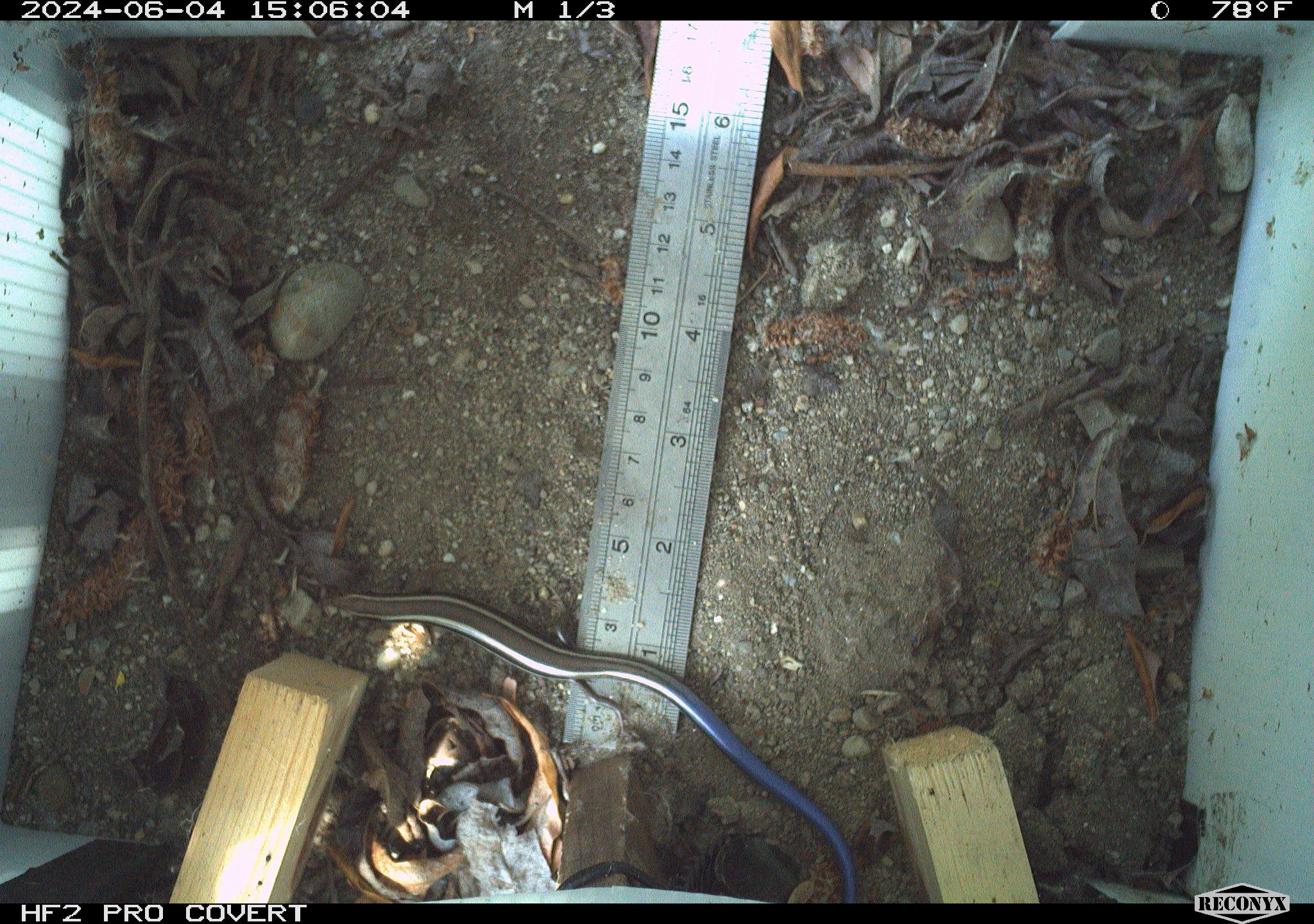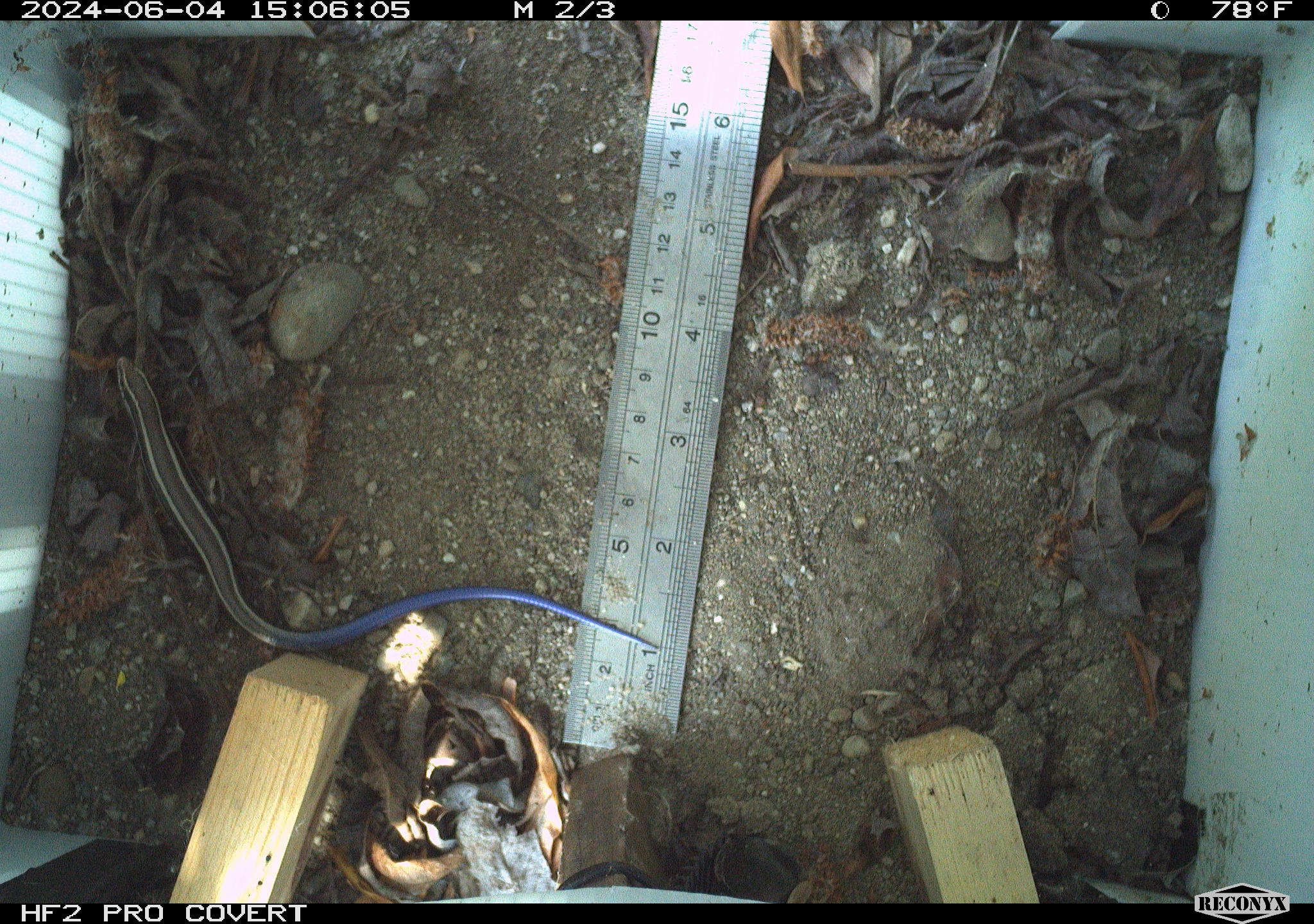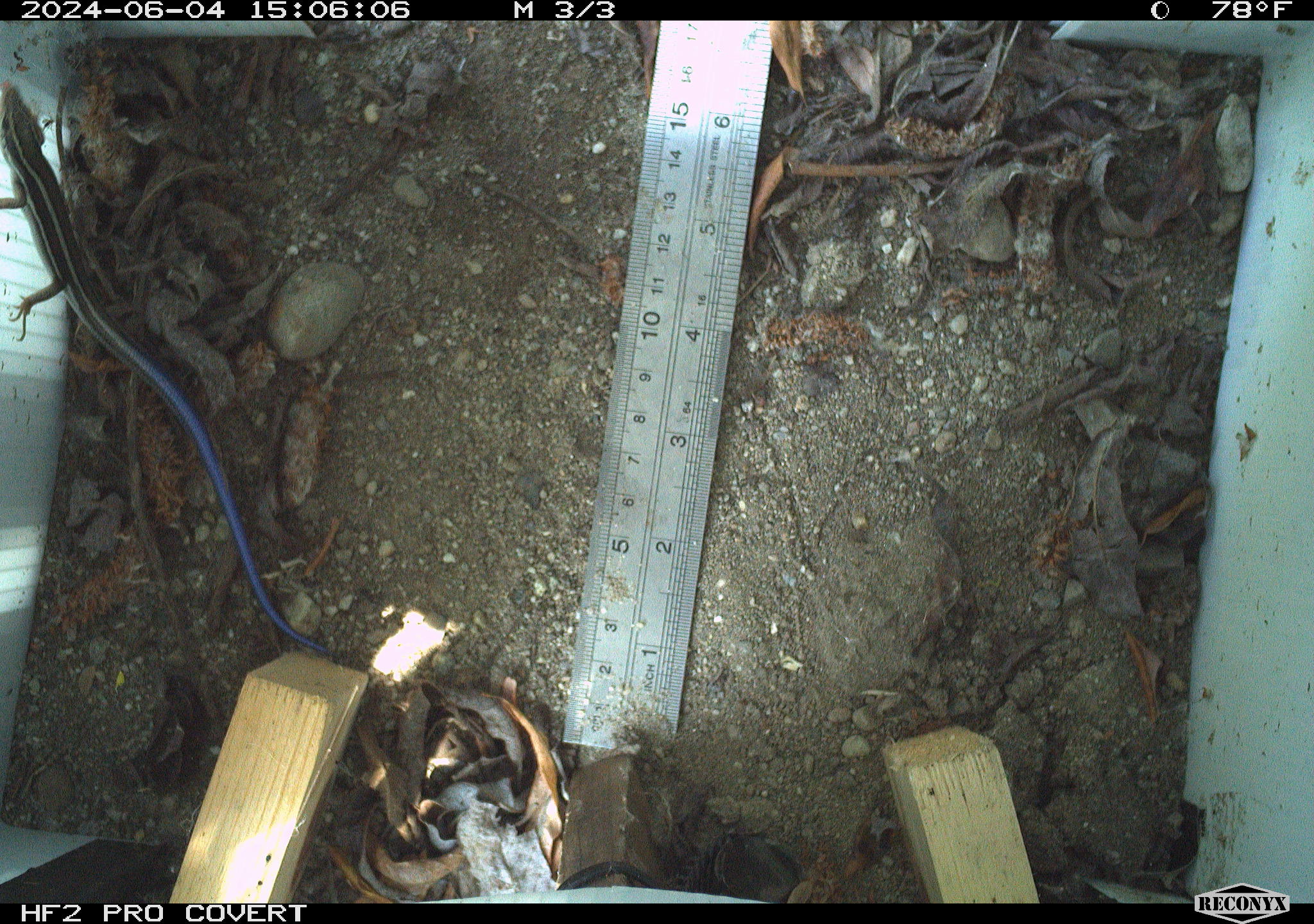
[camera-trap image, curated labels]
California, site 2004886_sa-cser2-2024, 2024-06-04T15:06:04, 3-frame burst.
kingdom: Animalia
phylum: Chordata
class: Reptilia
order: Squamata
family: Scincidae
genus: Plestiodon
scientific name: Plestiodon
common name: blue-tailed skinks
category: plestiodon species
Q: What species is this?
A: Plestiodon species (blue-tailed skinks) (Plestiodon).